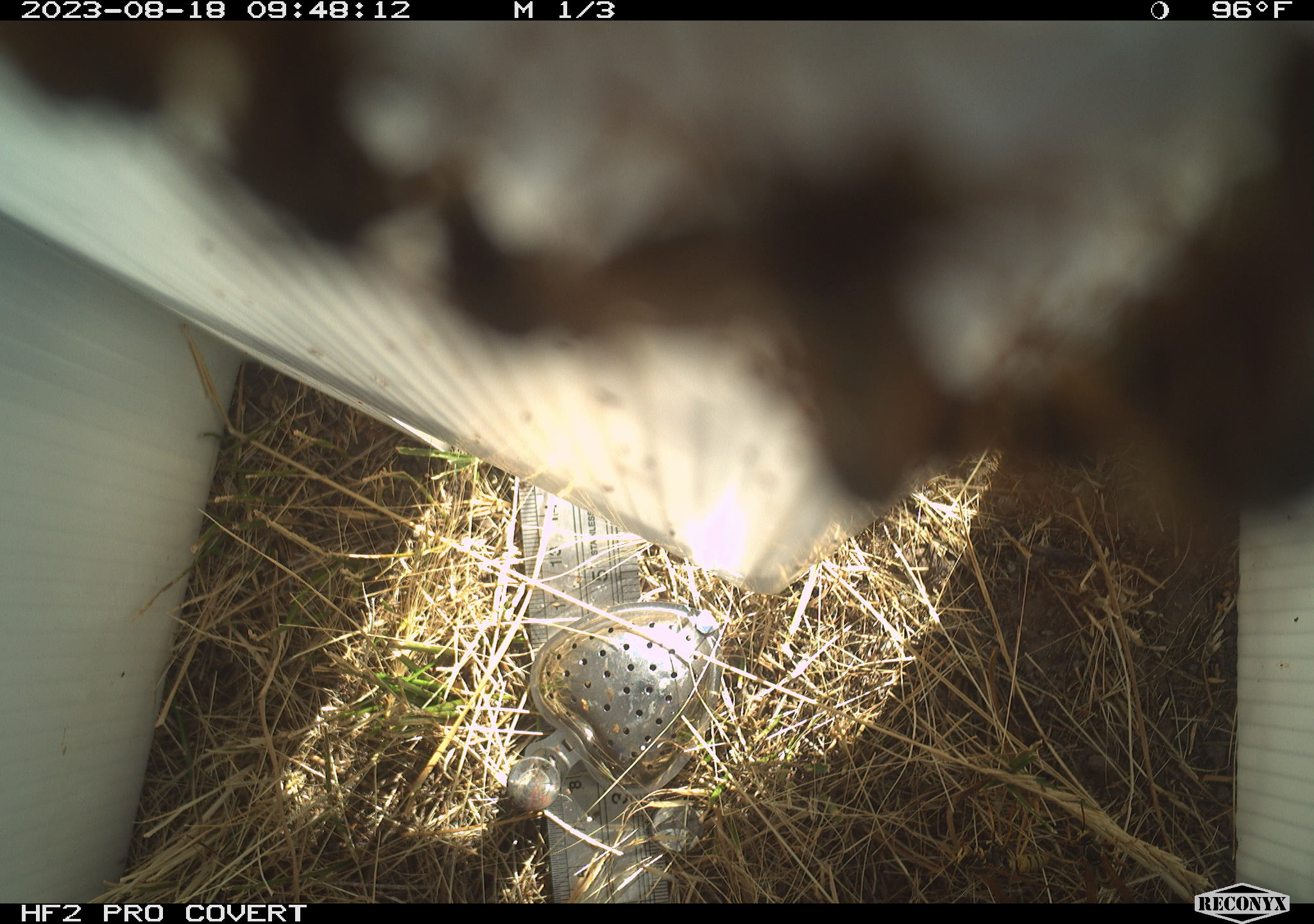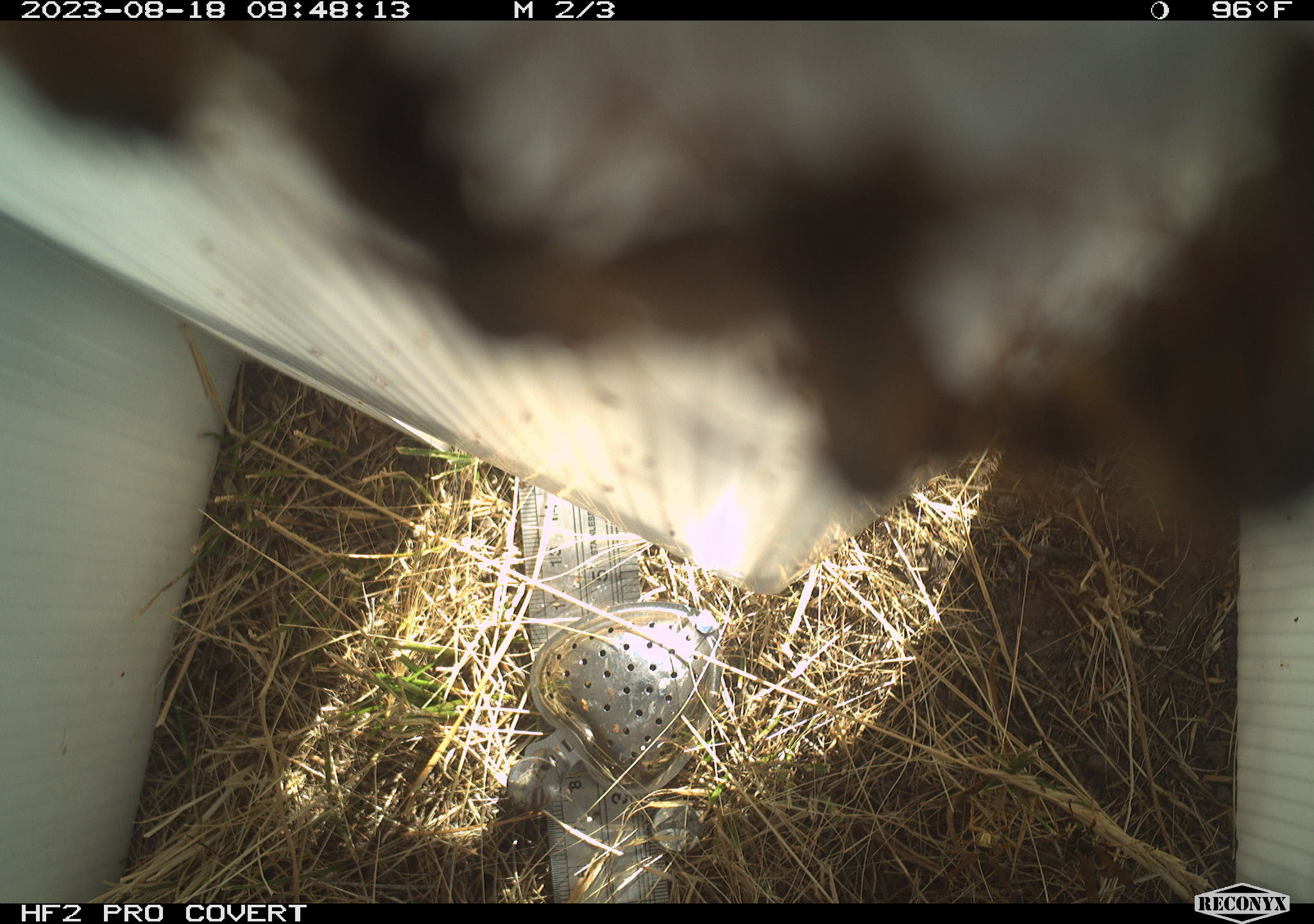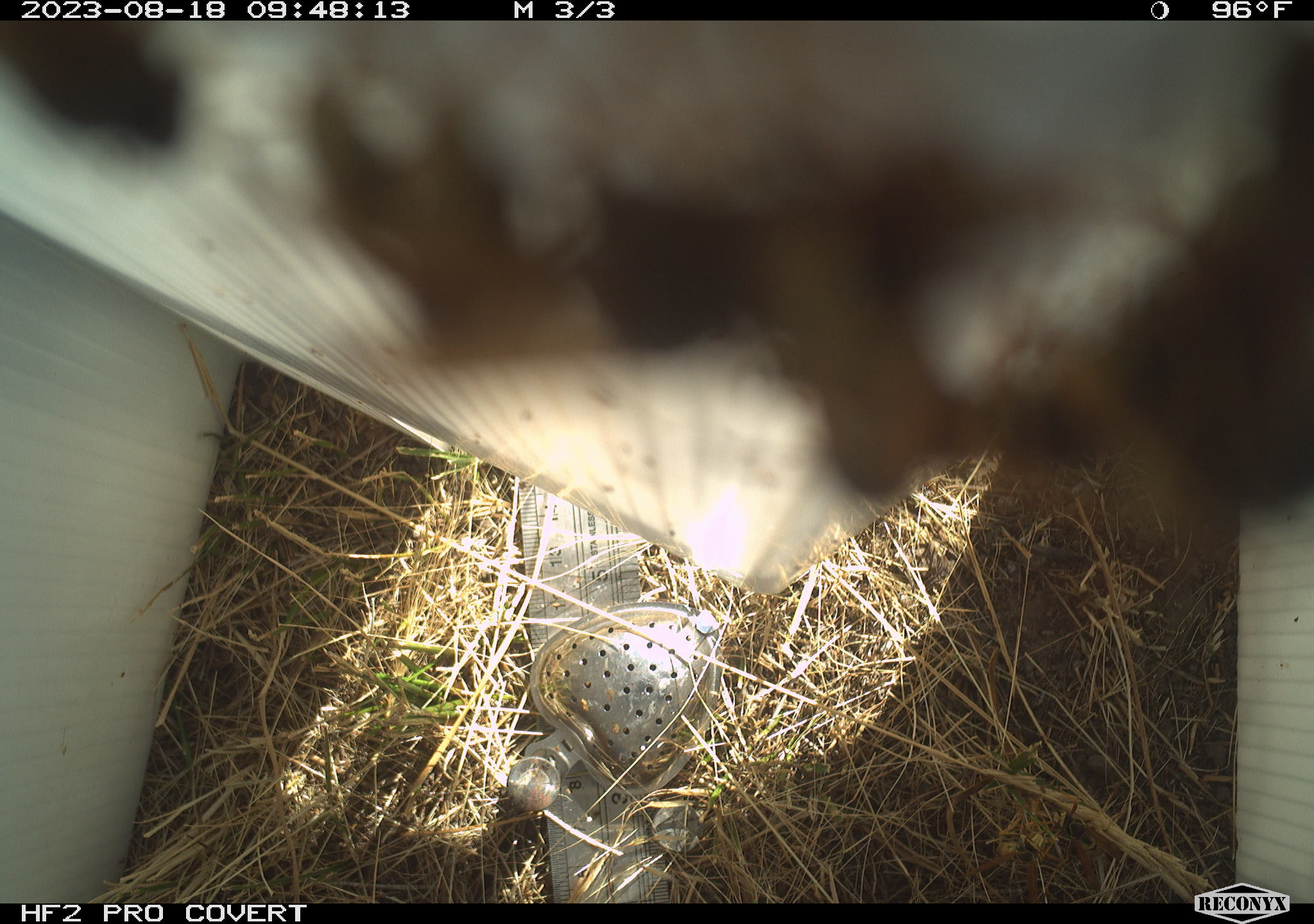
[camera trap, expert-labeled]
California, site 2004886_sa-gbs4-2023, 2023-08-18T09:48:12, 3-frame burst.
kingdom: Animalia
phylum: Arthropoda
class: Insecta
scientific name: Insecta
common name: insect